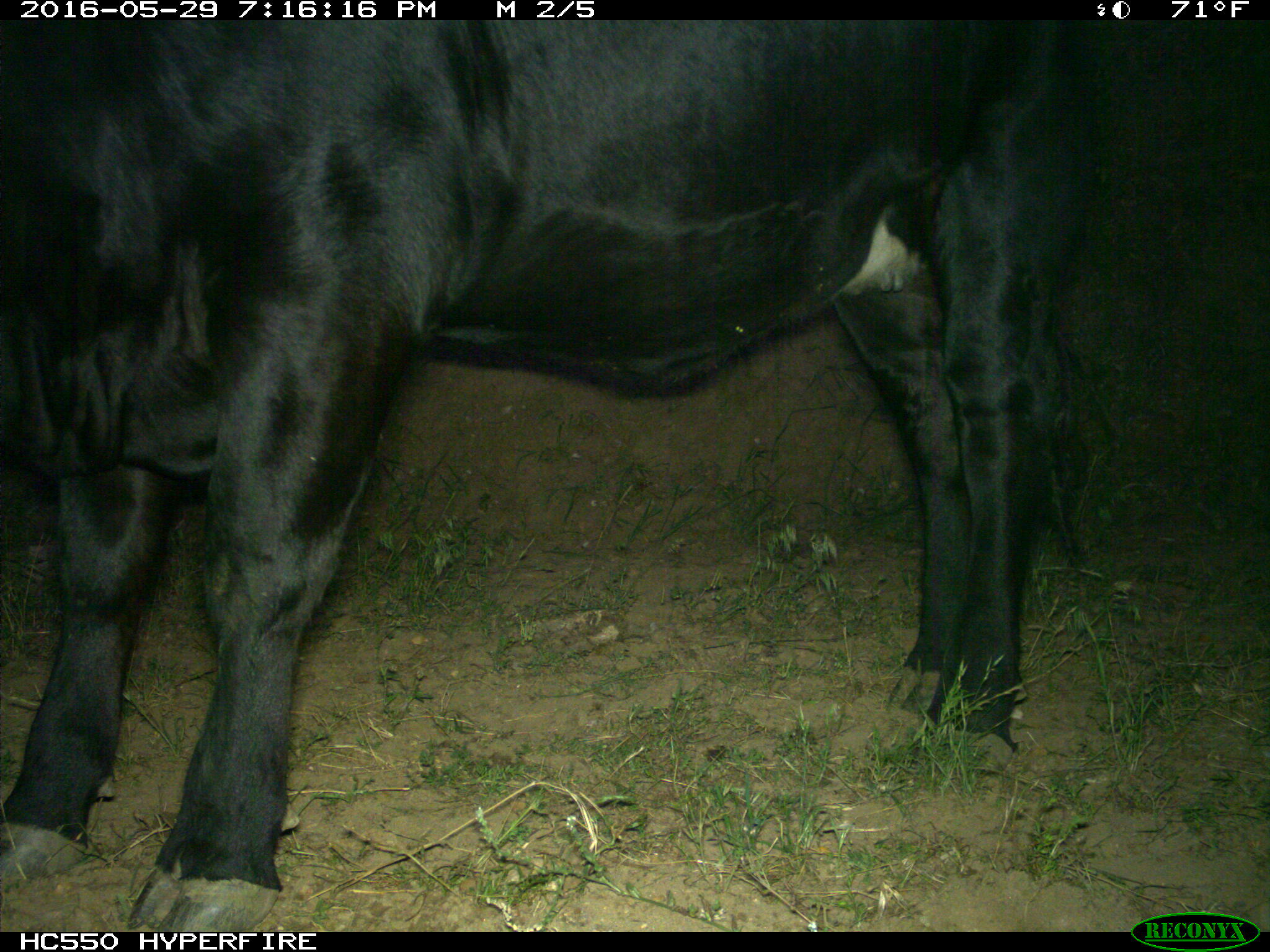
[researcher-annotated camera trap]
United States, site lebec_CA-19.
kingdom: Animalia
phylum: Chordata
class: Mammalia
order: Artiodactyla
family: Bovidae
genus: Bos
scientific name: Bos taurus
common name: domestic cow